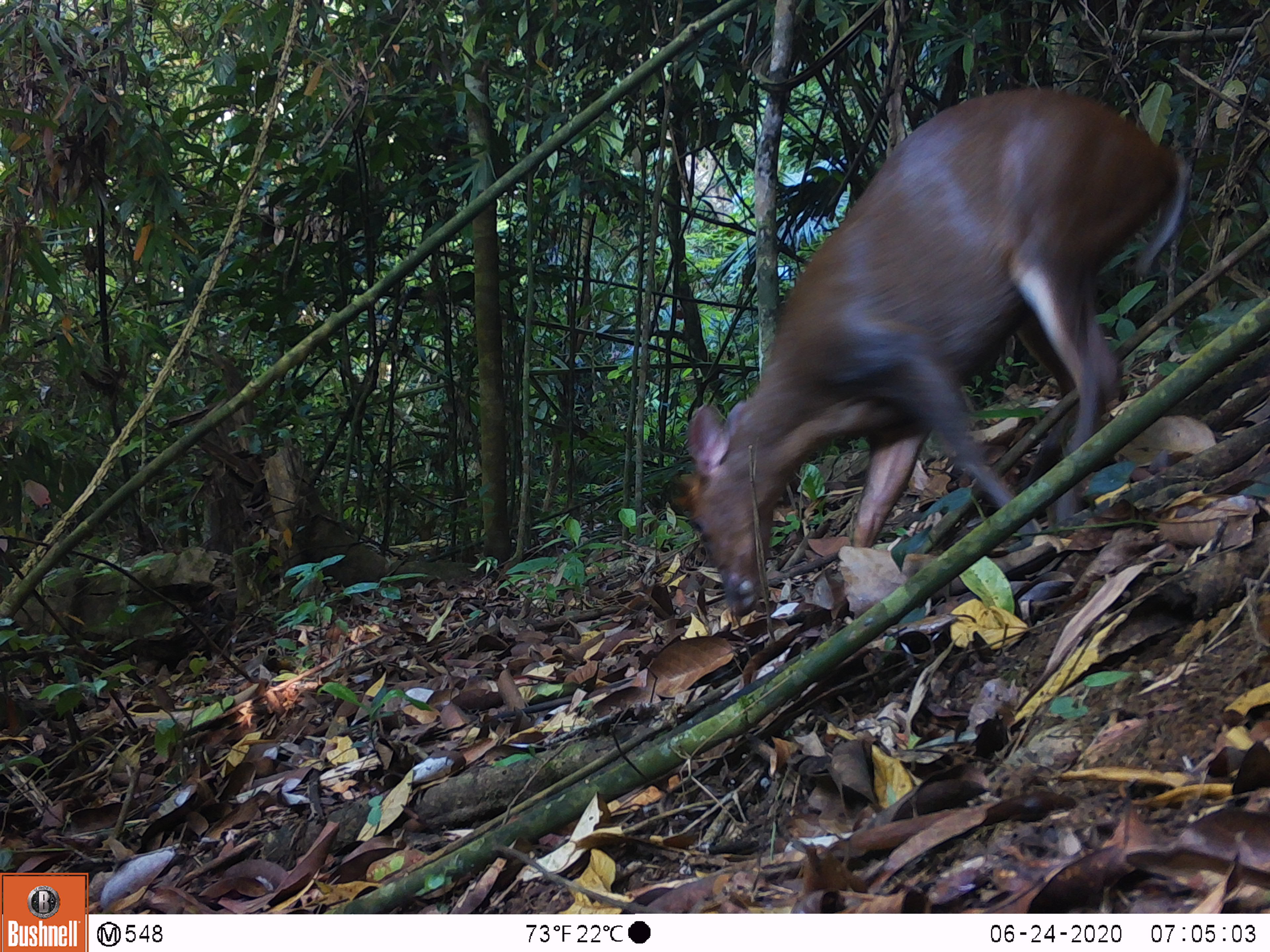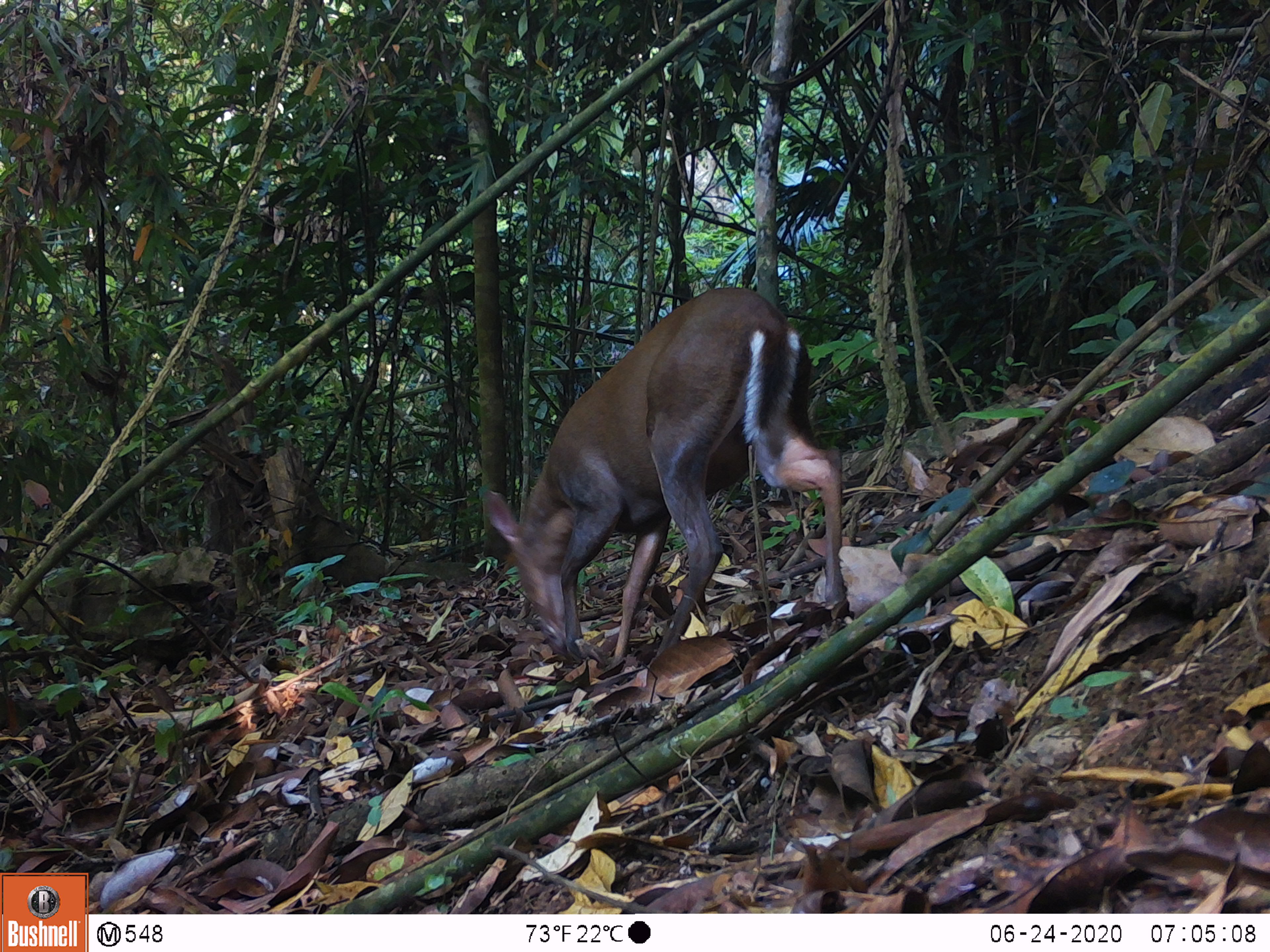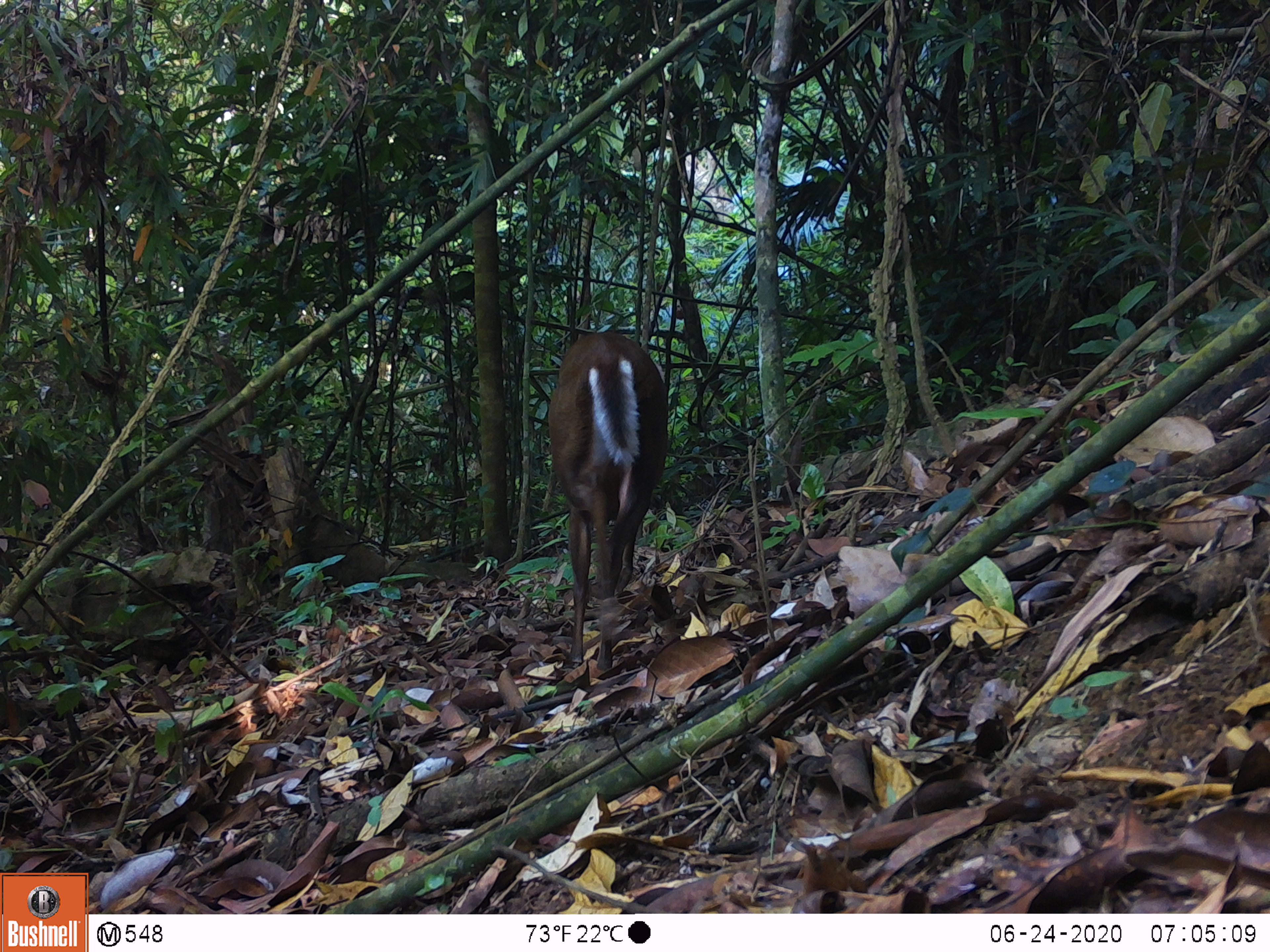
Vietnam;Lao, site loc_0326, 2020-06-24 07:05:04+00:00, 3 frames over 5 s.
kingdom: Animalia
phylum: Chordata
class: Mammalia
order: Artiodactyla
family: Cervidae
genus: Muntiacus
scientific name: Muntiacus rooseveltorum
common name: roosevelt's muntjac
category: roosevelts muntjac group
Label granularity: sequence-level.